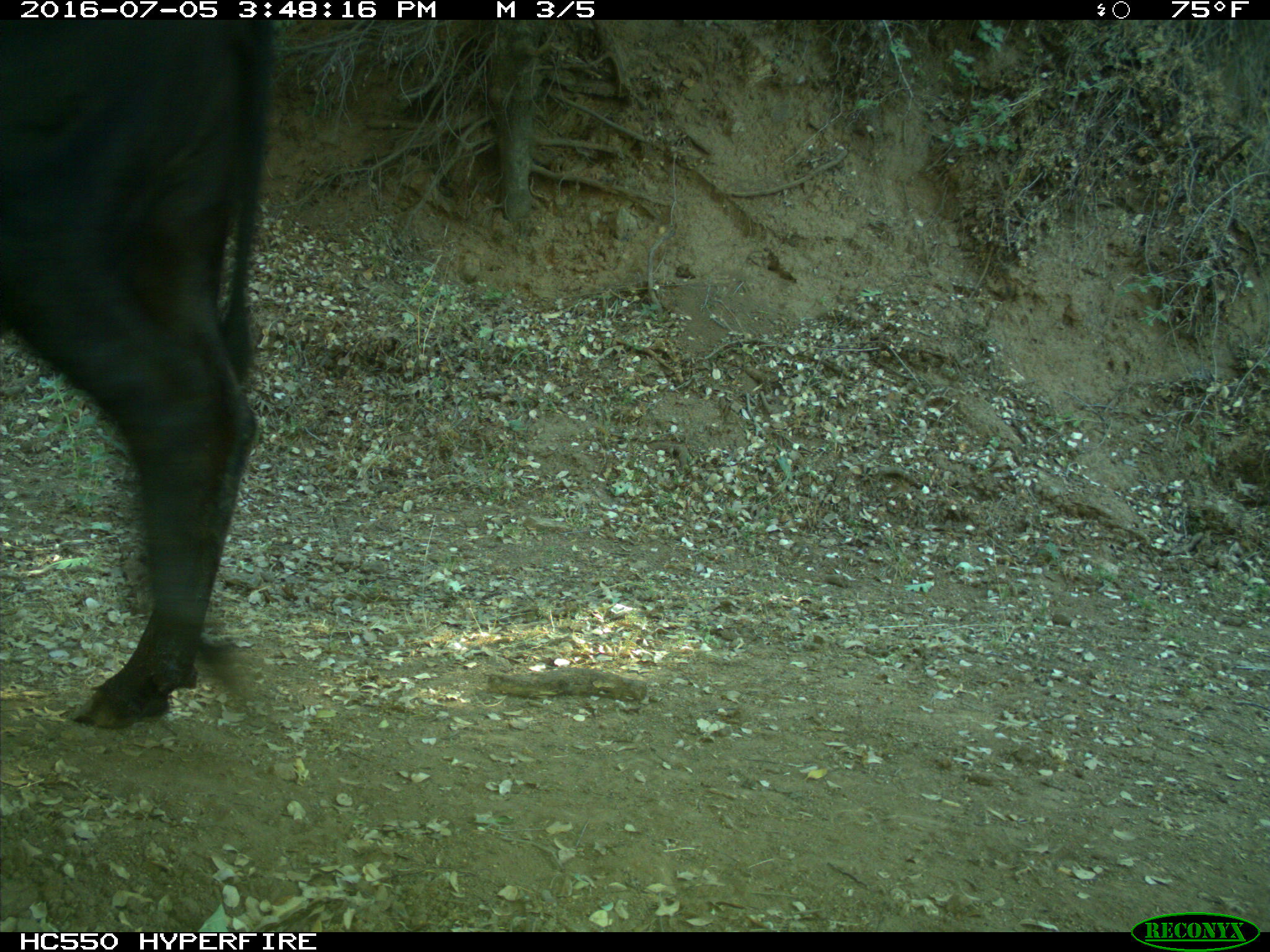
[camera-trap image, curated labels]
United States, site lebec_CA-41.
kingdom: Animalia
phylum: Chordata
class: Mammalia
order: Artiodactyla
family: Bovidae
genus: Bos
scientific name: Bos taurus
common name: domestic cow